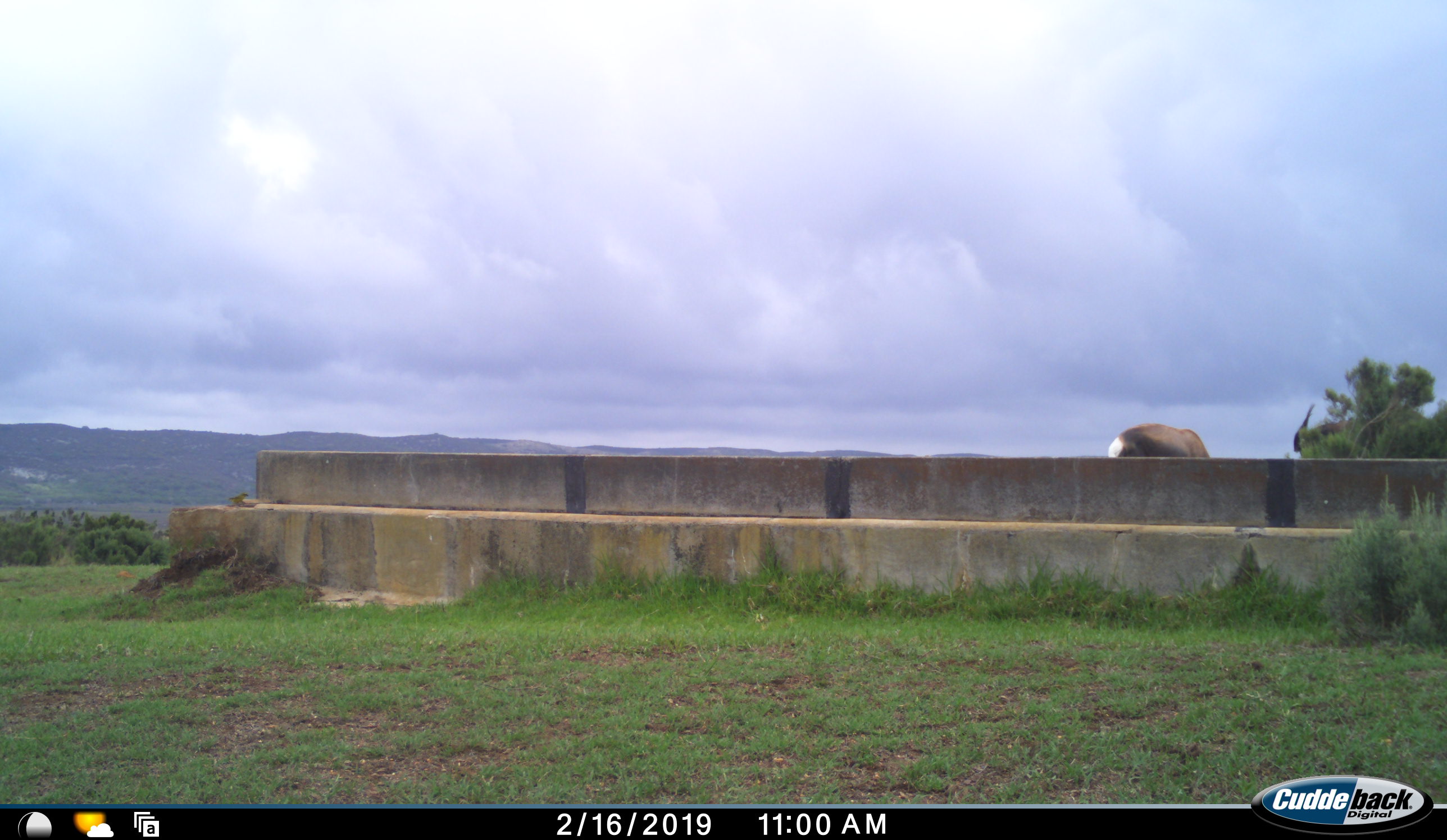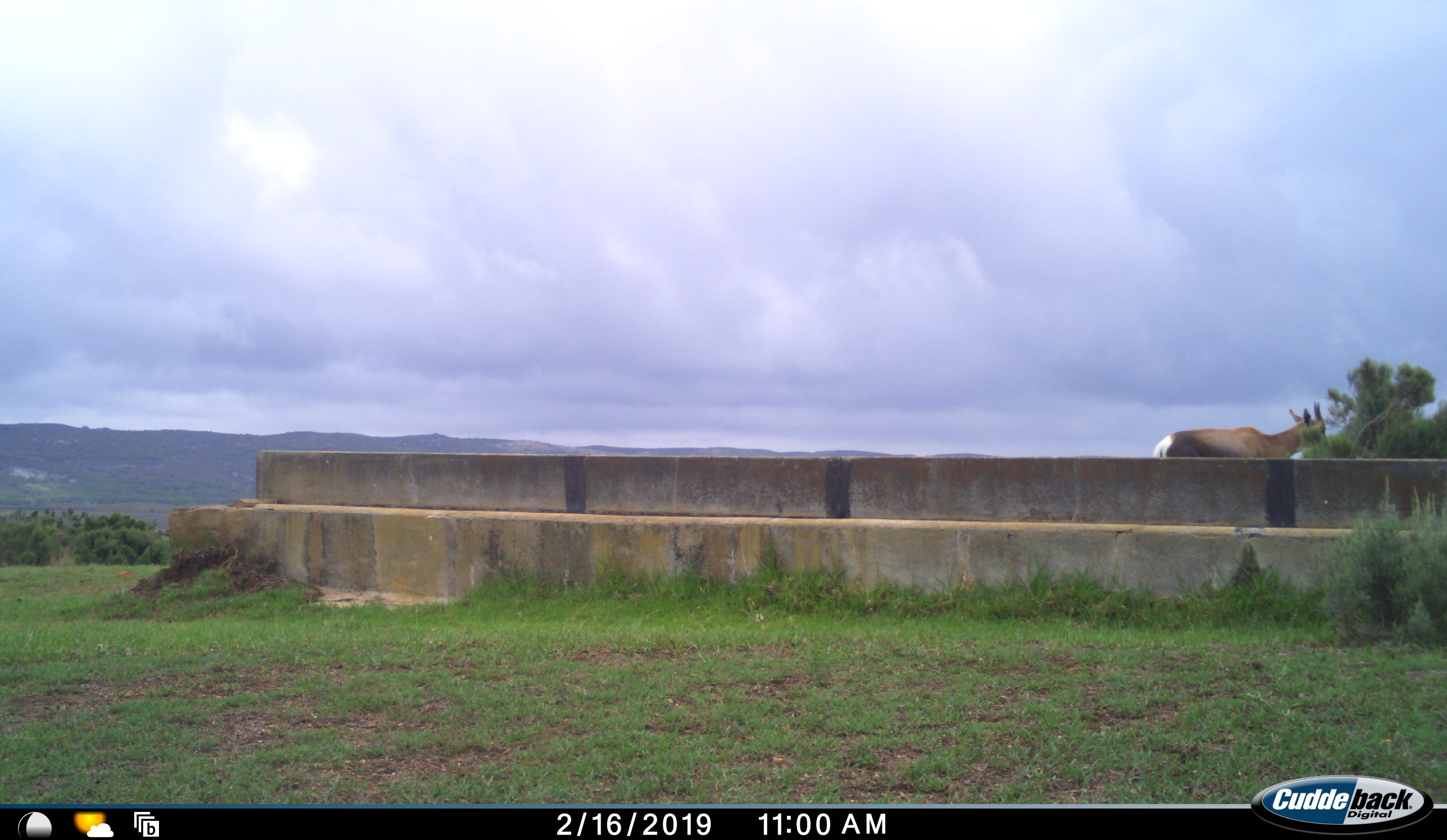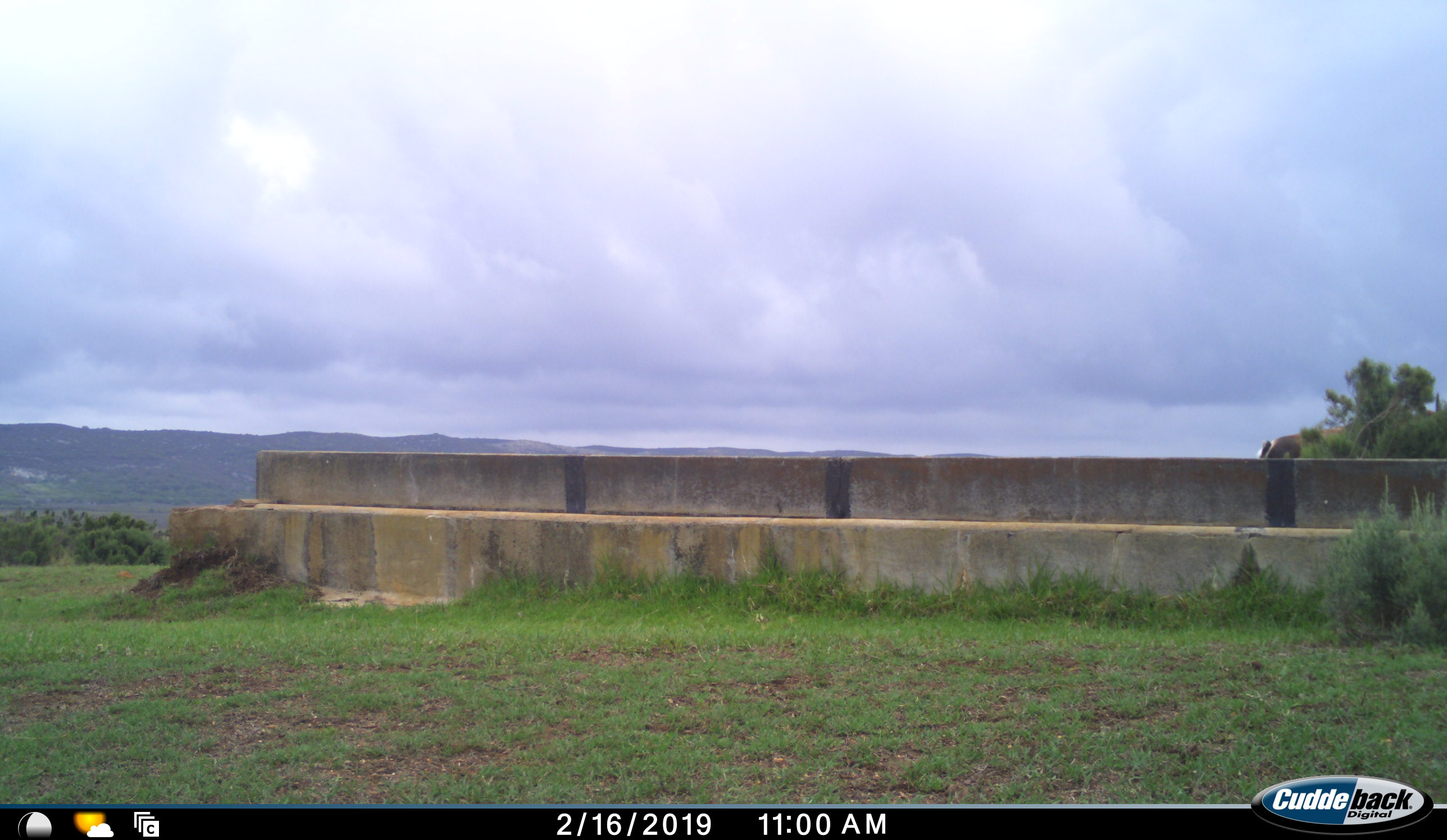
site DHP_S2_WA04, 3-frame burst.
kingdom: Animalia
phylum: Chordata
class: Mammalia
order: Artiodactyla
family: Bovidae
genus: Damaliscus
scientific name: Damaliscus pygargus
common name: bontebok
Bontebok (Damaliscus pygargus), count 2. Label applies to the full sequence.